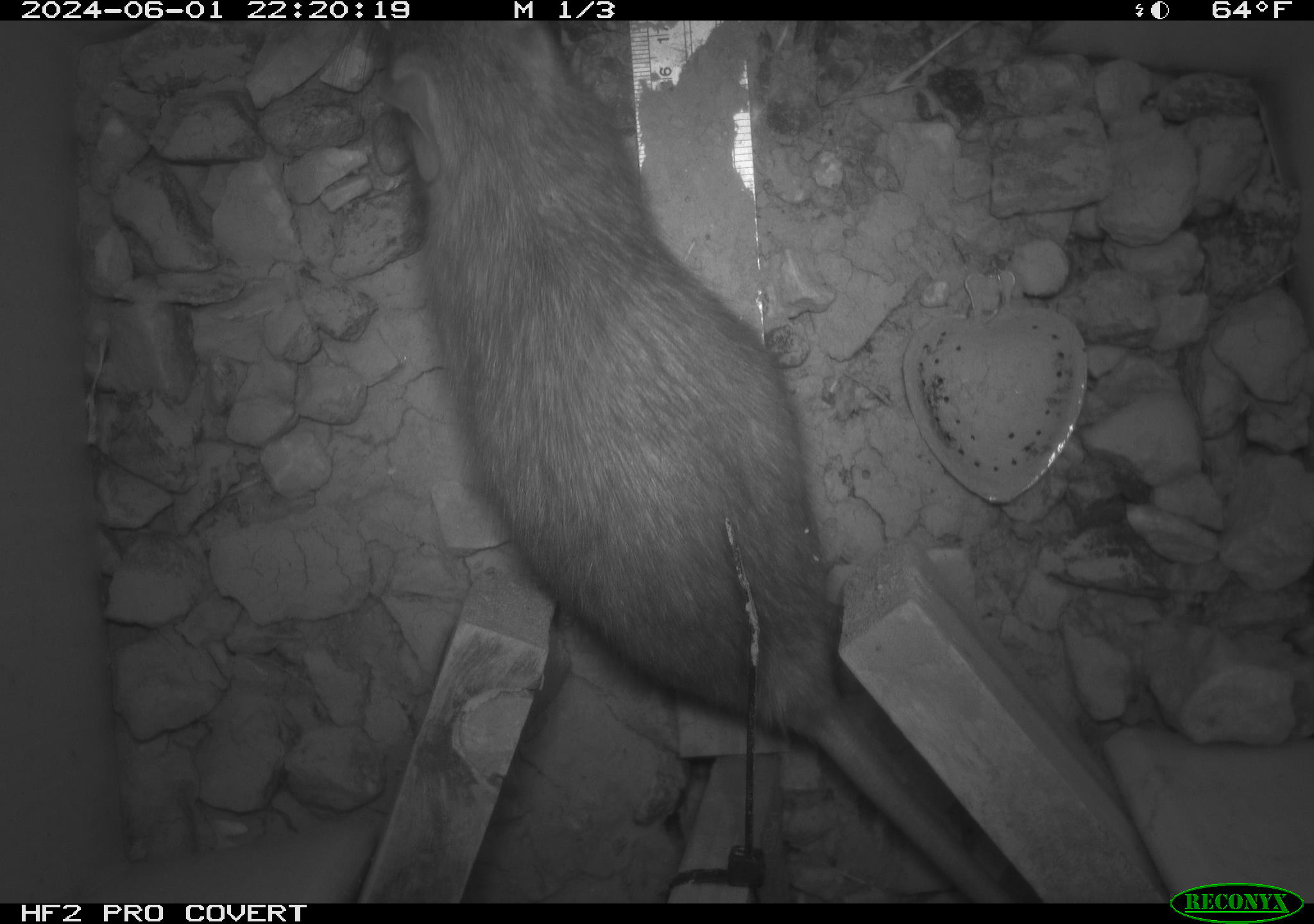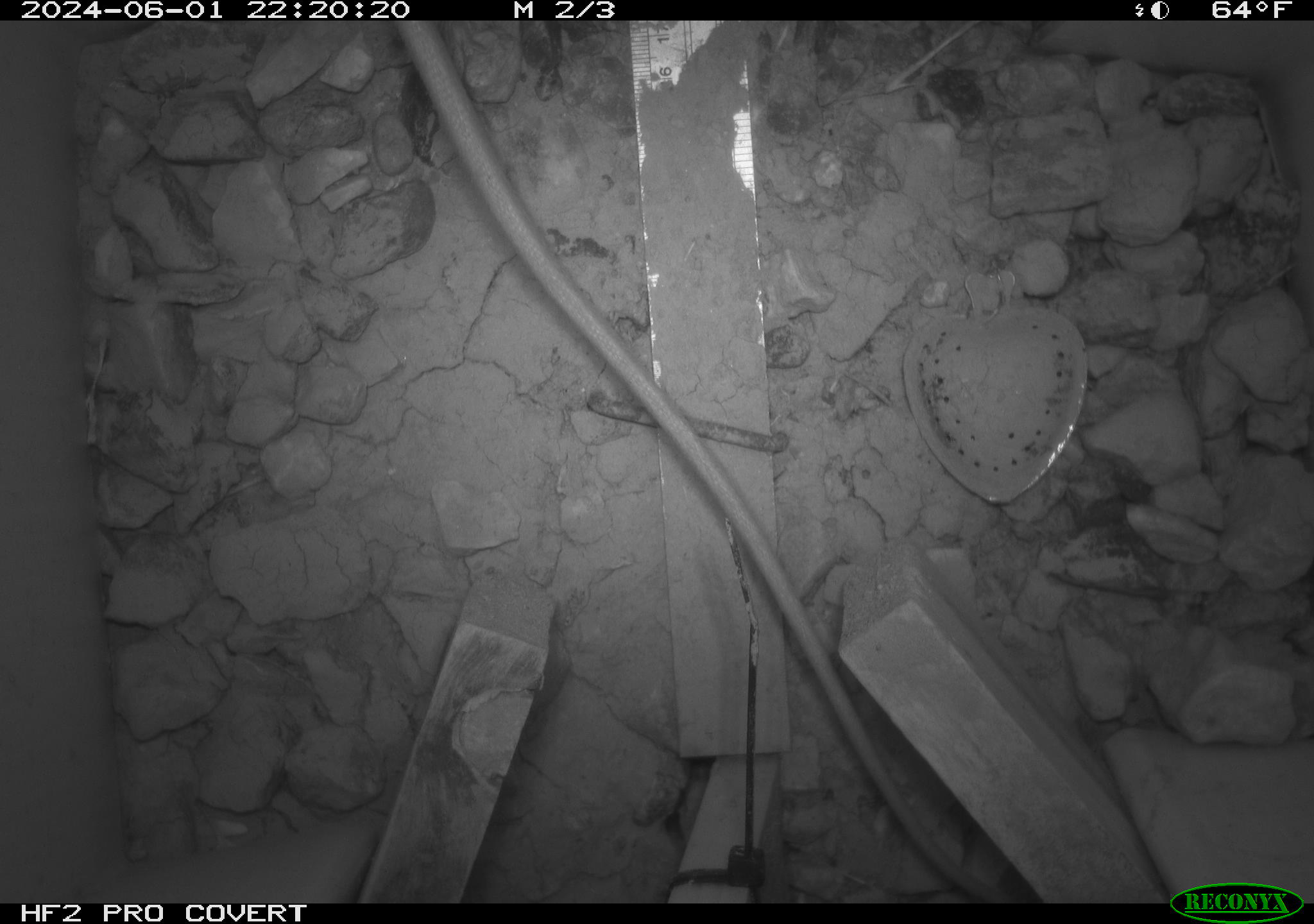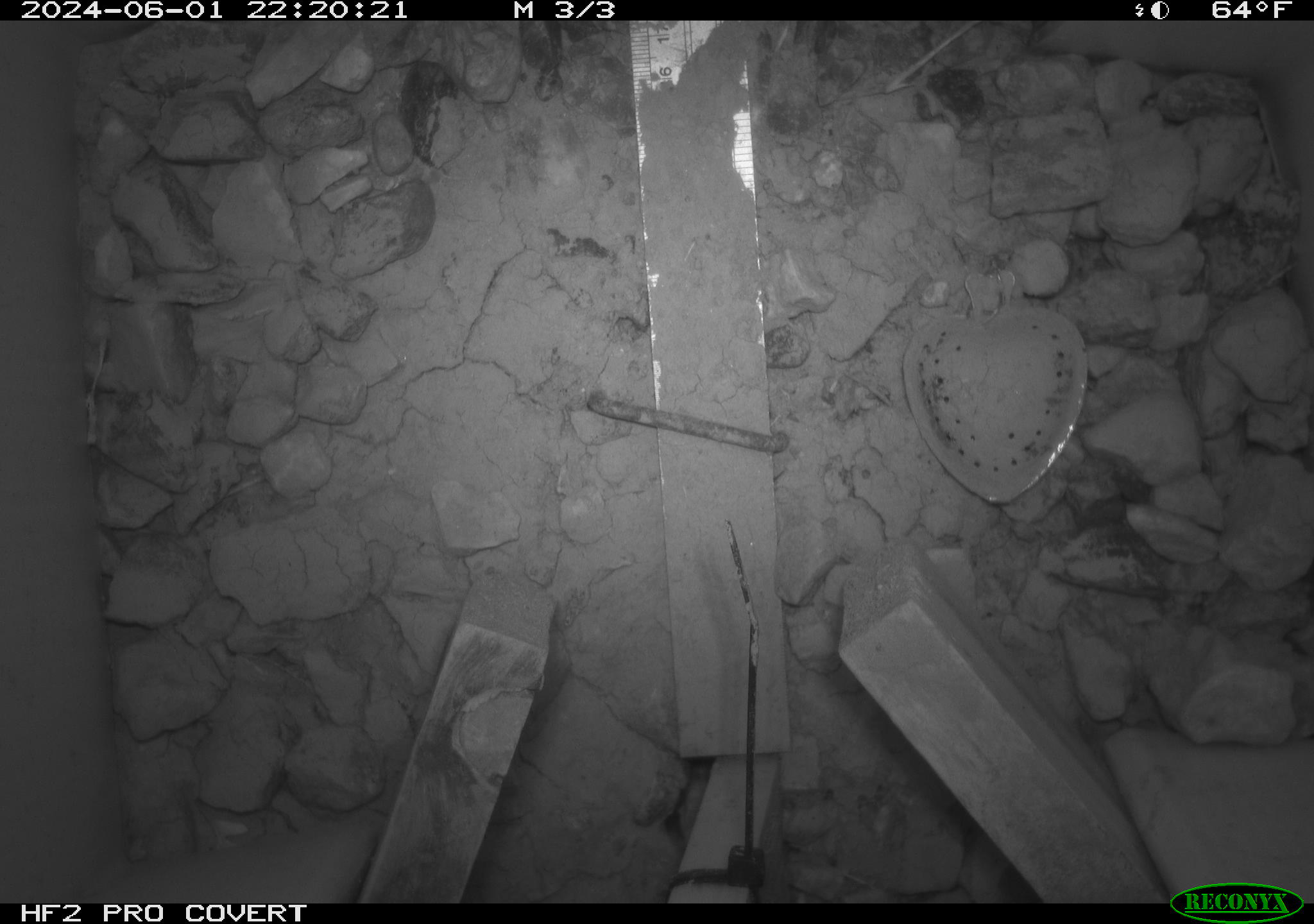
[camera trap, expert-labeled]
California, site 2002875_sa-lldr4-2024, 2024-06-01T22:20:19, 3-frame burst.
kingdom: Animalia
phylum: Chordata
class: Mammalia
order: Rodentia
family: Muridae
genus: Rattus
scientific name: Rattus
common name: rat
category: rattus species